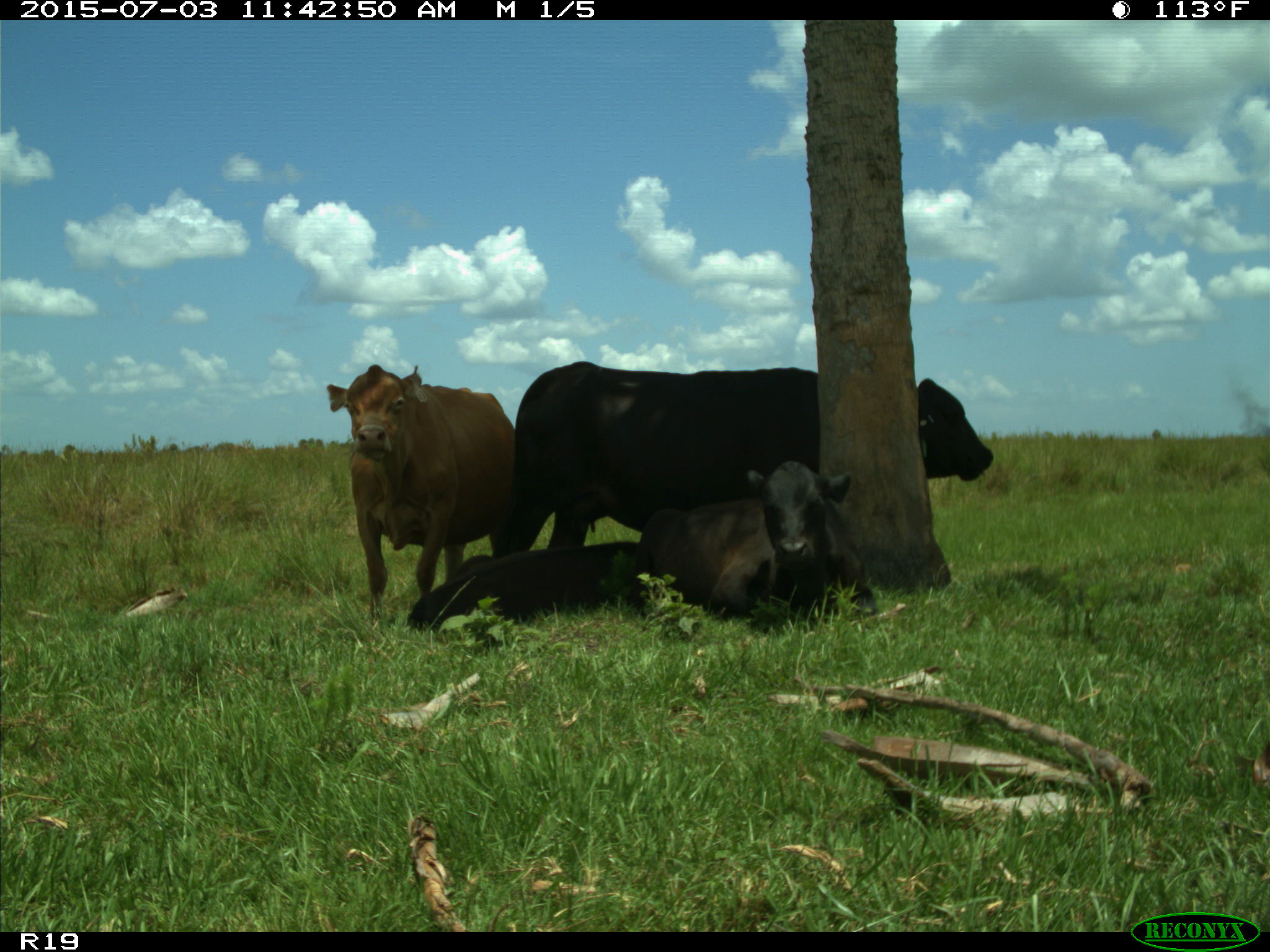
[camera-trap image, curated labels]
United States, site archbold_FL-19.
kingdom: Animalia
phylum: Chordata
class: Mammalia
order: Artiodactyla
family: Bovidae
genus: Bos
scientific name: Bos taurus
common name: domestic cow